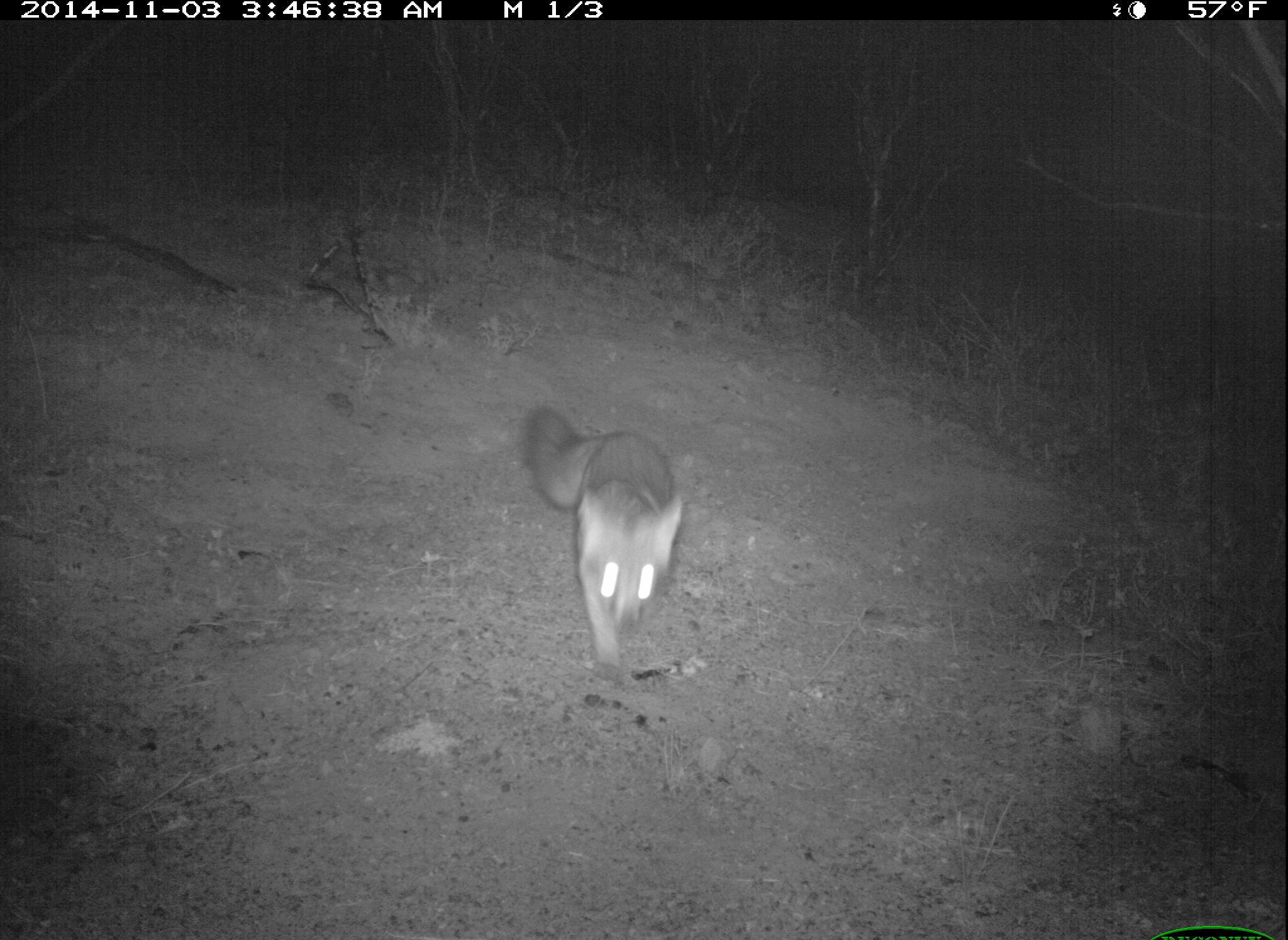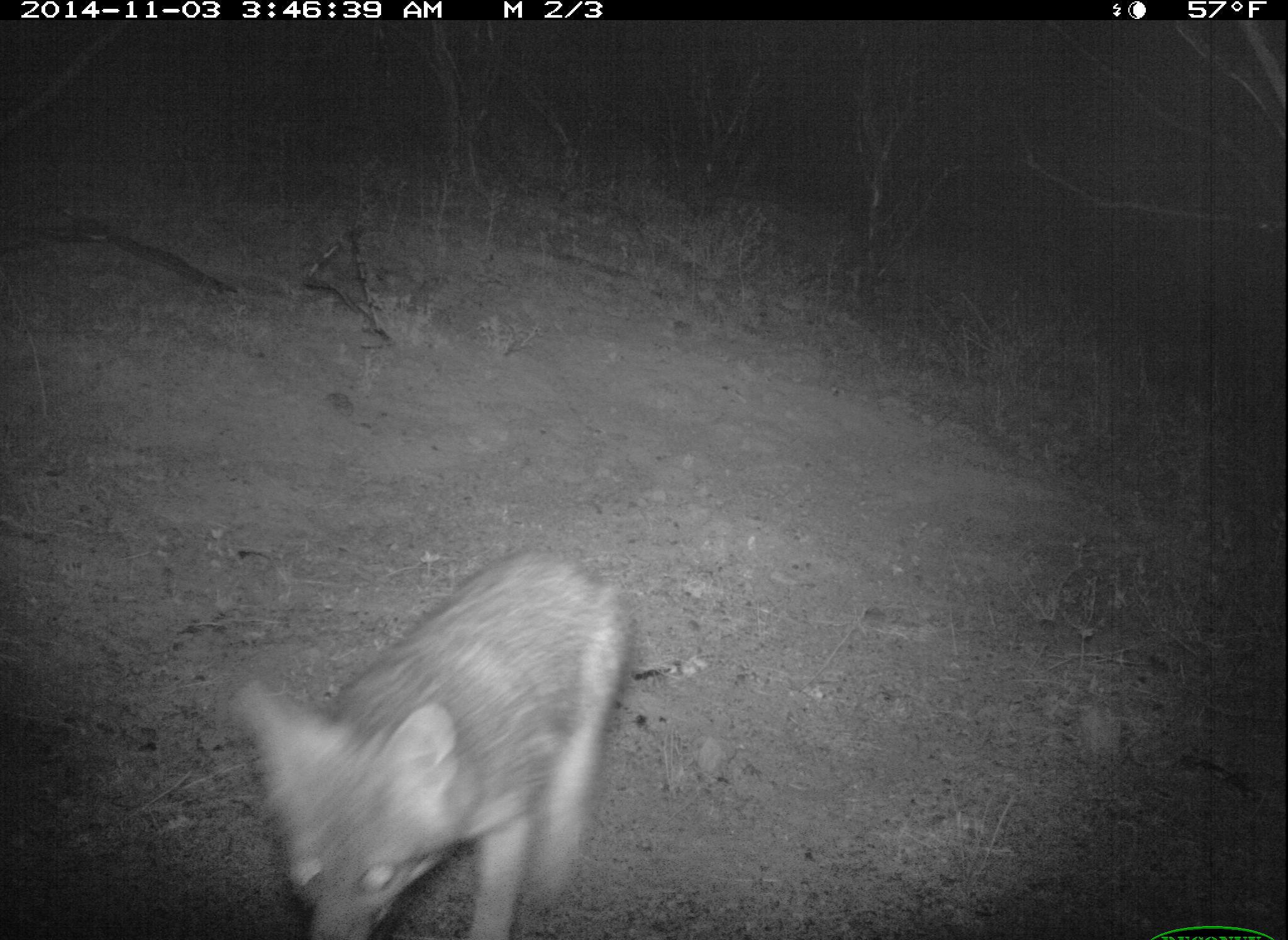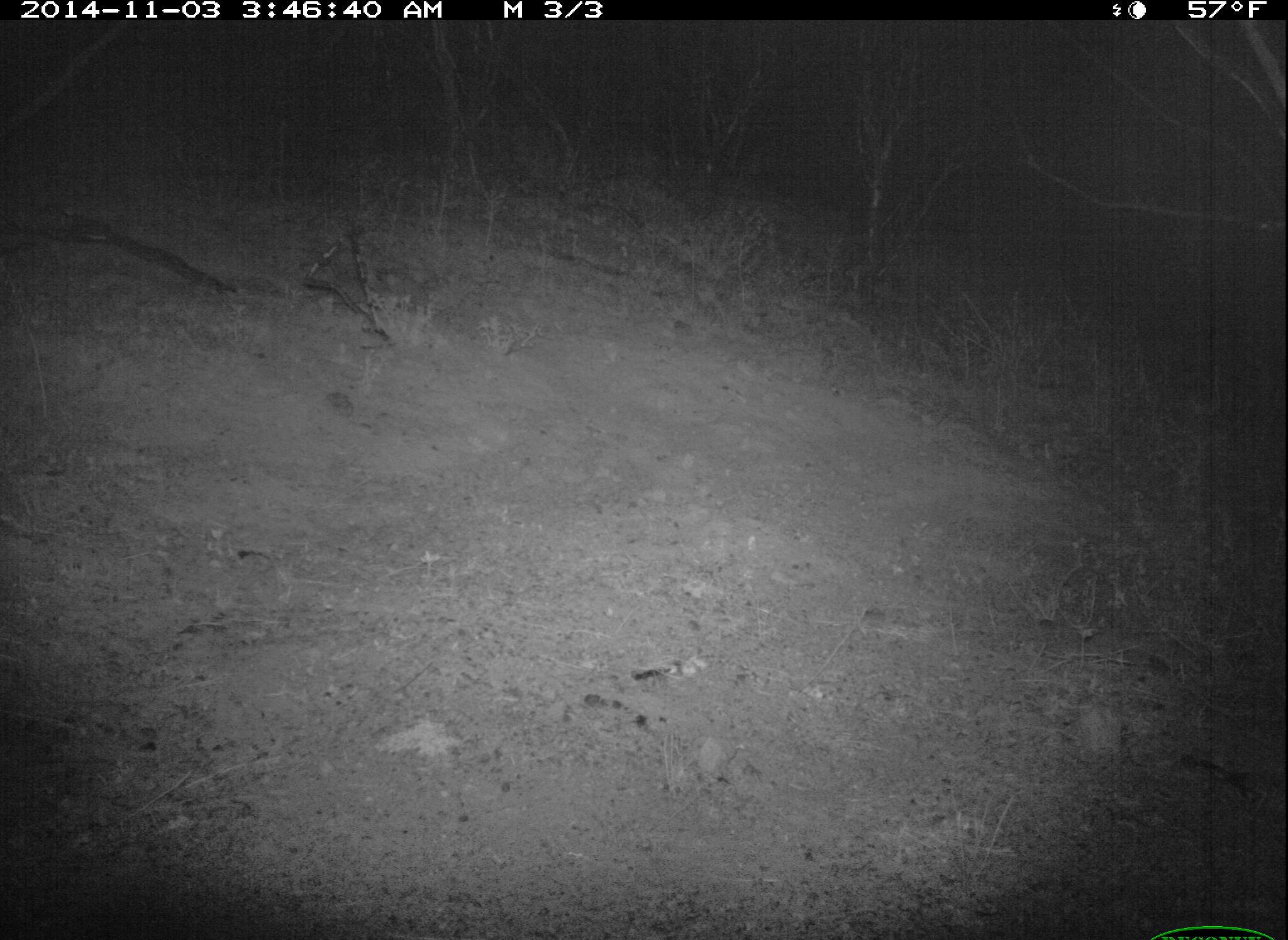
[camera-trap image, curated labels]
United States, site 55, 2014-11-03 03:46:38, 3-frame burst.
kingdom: Animalia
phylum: Chordata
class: Mammalia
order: Carnivora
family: Canidae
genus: Urocyon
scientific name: Urocyon cinereoargenteus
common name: gray fox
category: fox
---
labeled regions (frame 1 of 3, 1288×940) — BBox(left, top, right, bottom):
fox: BBox(523, 406, 688, 682)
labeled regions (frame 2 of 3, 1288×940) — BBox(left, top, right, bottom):
fox: BBox(227, 546, 640, 940)